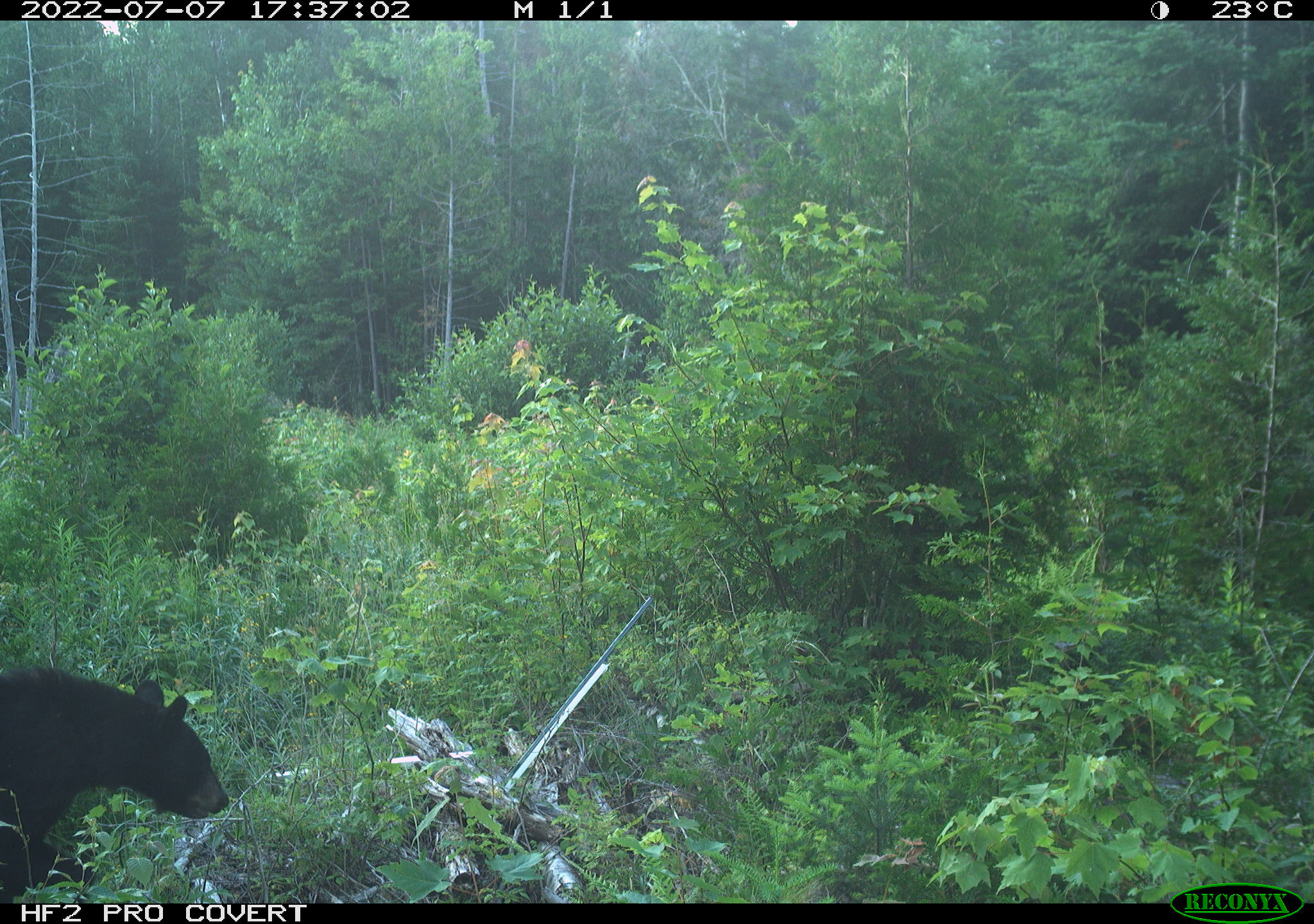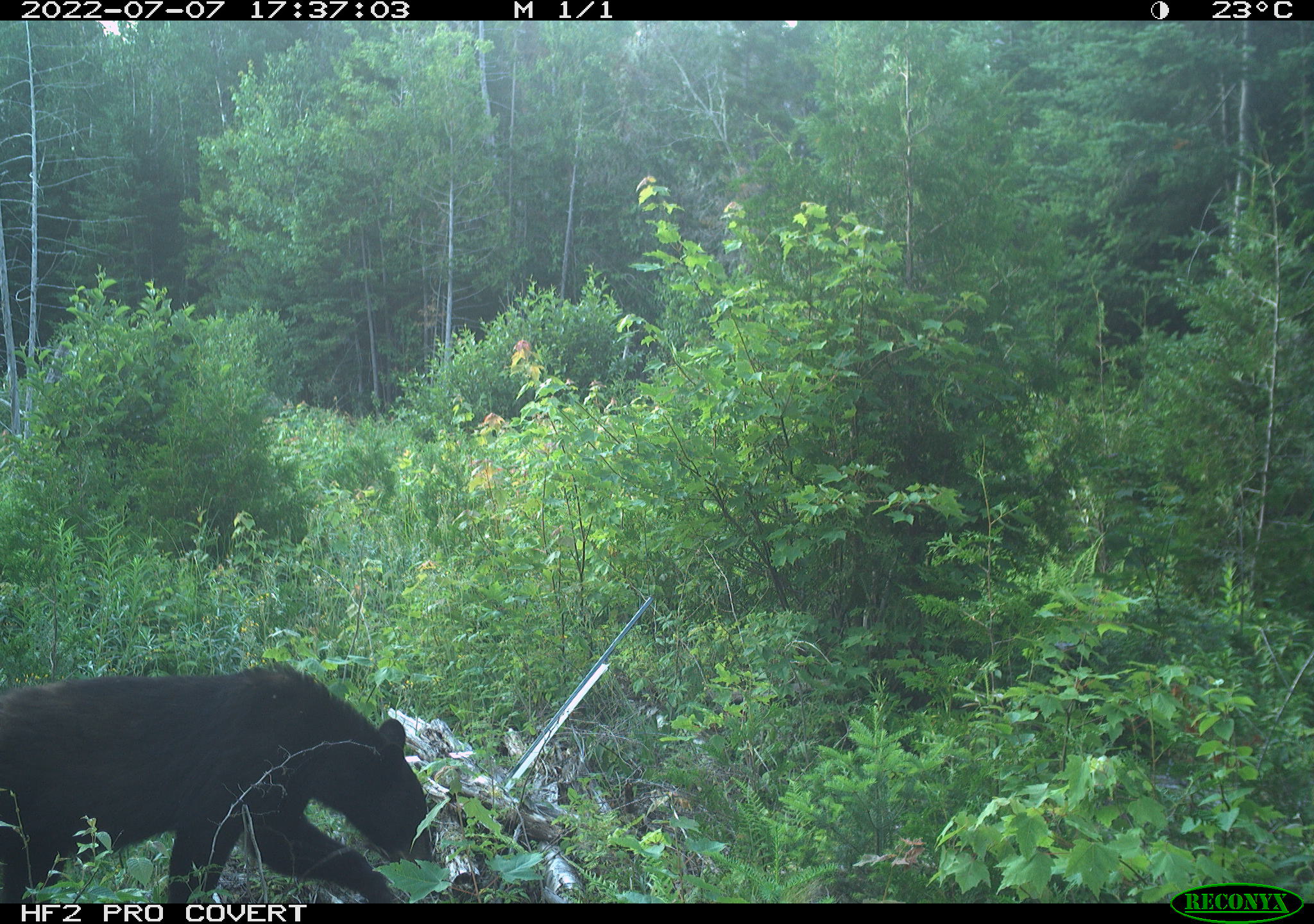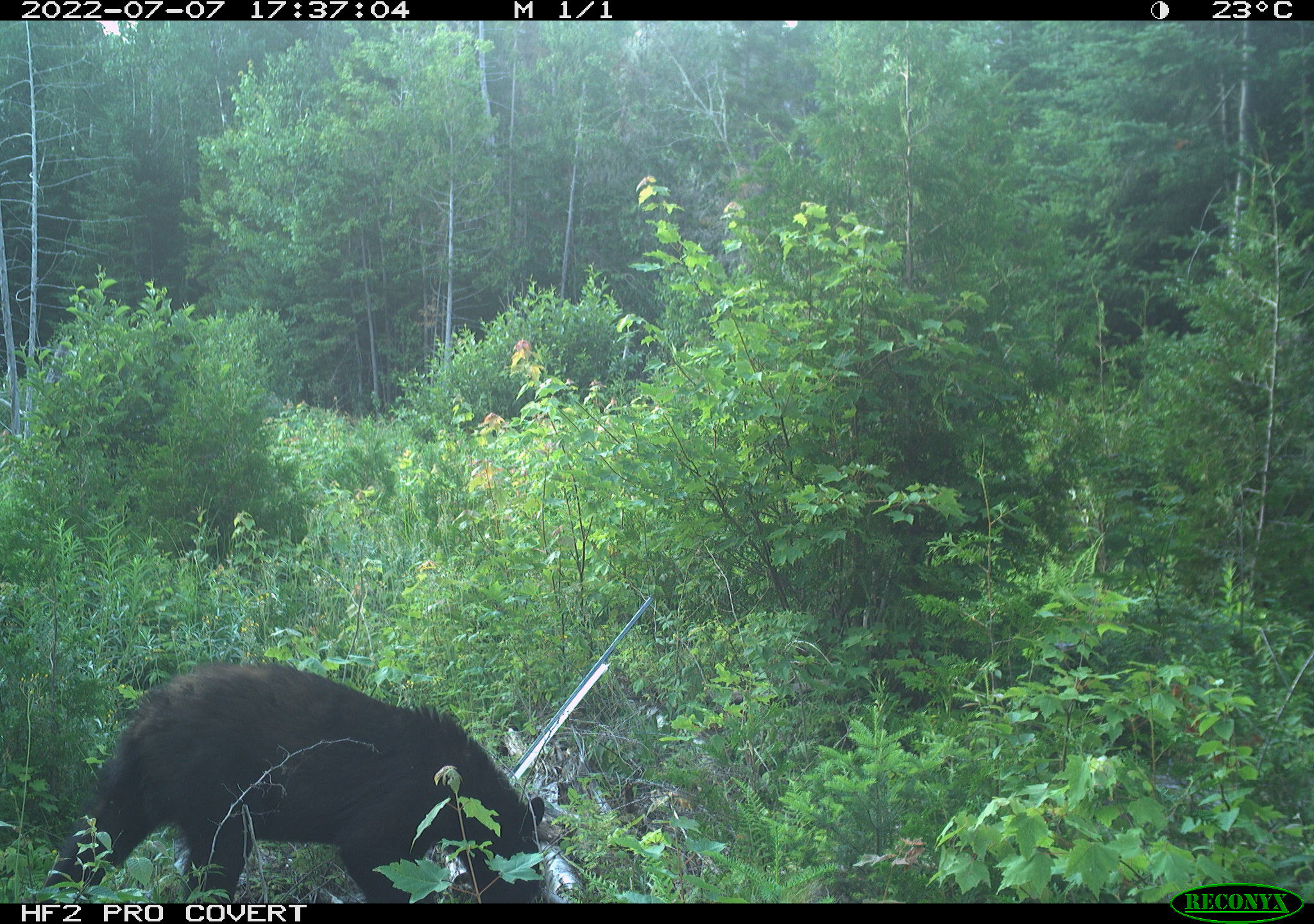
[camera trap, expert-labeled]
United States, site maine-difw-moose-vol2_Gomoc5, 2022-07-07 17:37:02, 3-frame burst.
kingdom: Animalia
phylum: Chordata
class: Mammalia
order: Carnivora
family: Ursidae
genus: Ursus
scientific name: Ursus americanus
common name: black bear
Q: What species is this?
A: Black bear (Ursus americanus).